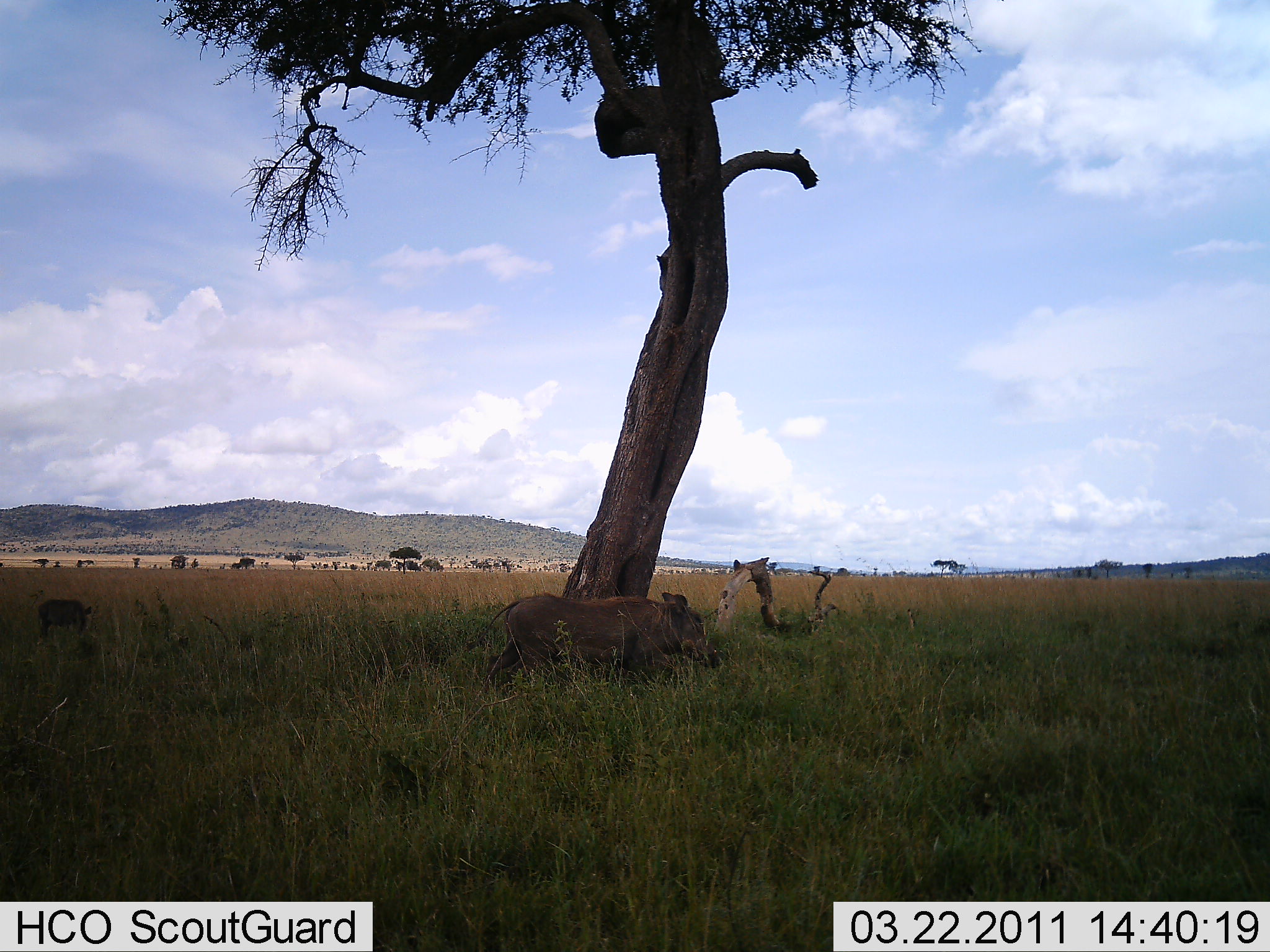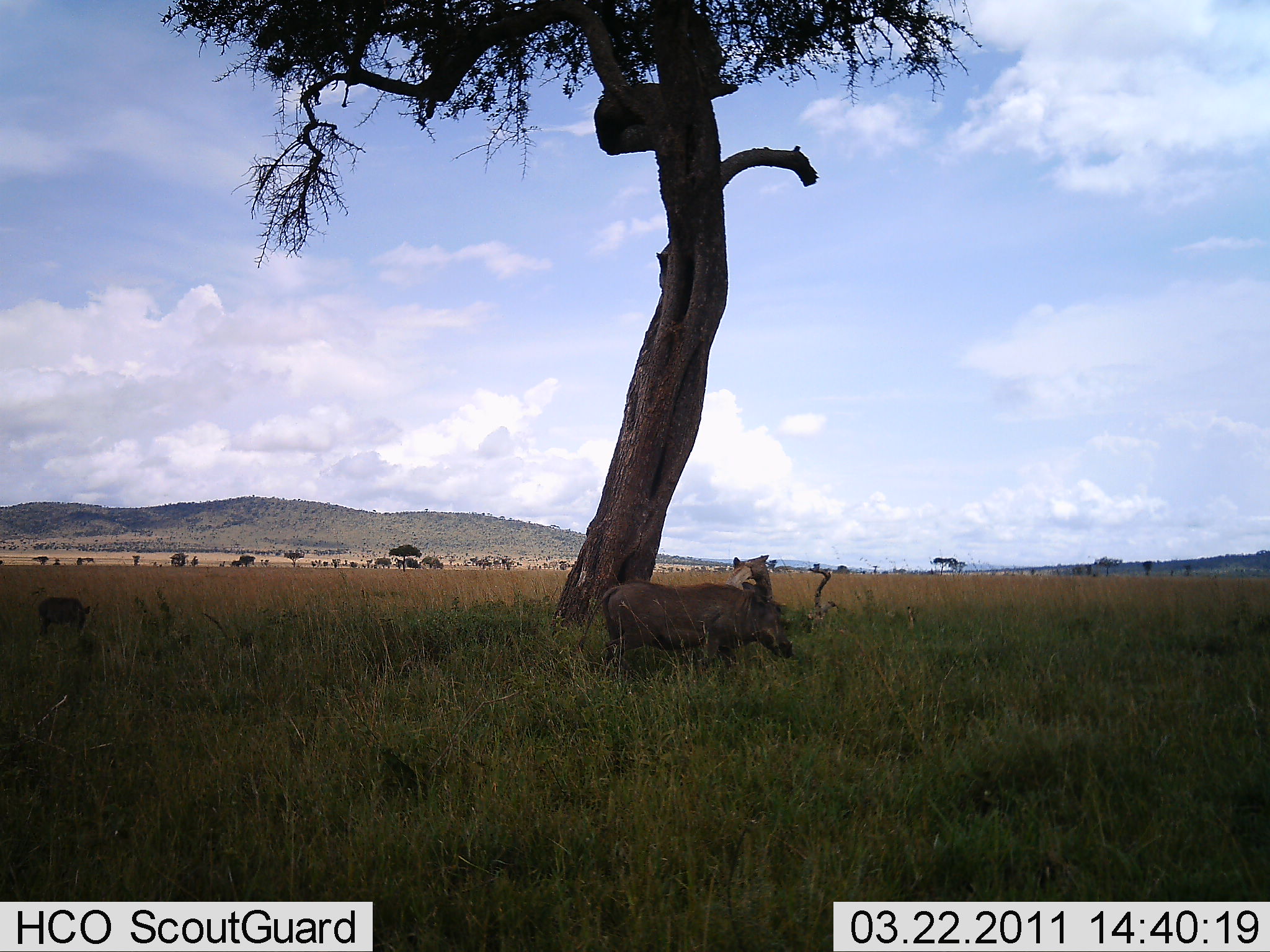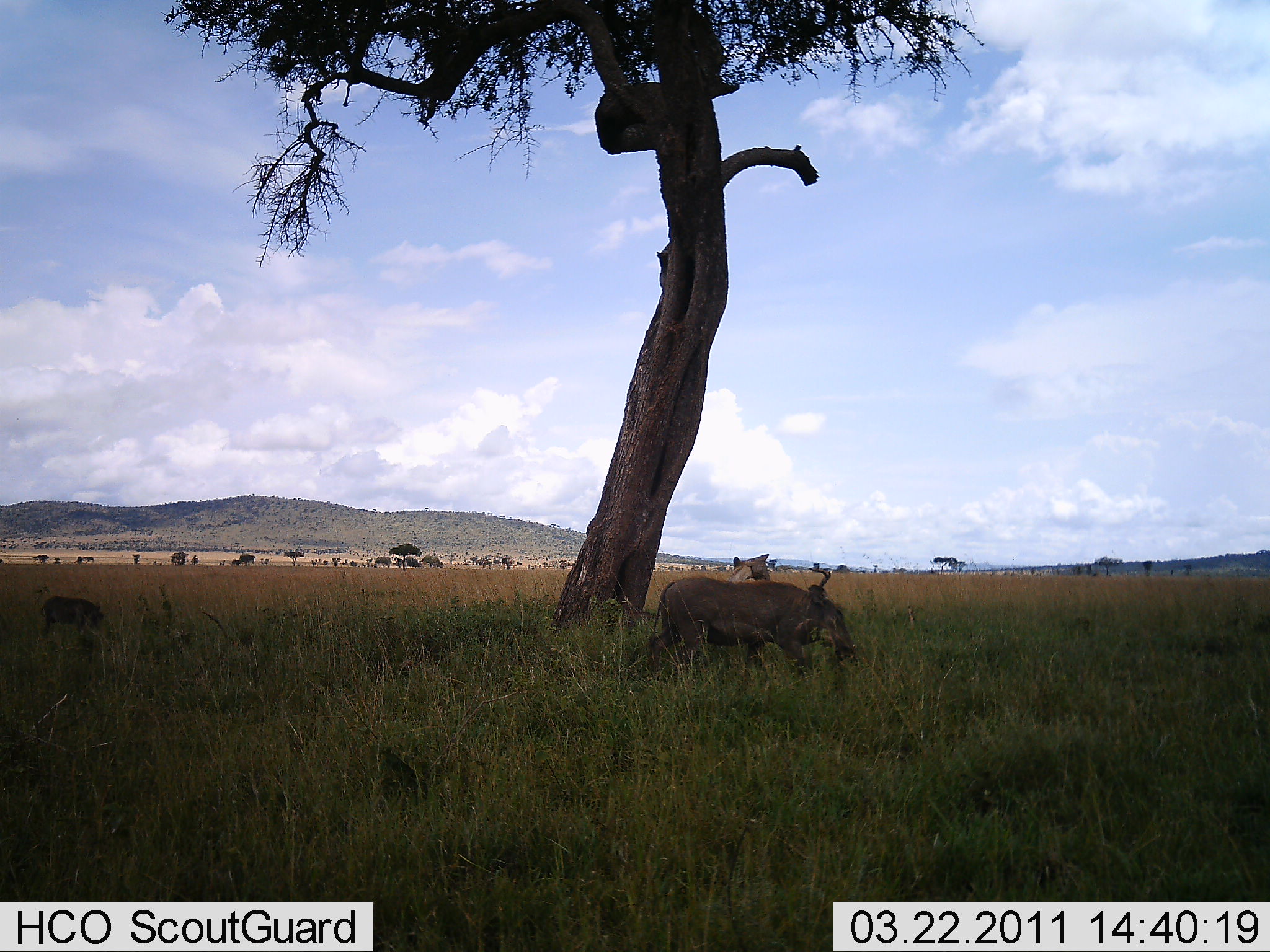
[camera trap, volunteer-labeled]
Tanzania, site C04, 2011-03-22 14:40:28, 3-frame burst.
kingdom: Animalia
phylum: Chordata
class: Mammalia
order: Artiodactyla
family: Suidae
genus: Phacochoerus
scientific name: Phacochoerus africanus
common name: warthog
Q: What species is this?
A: Warthog (Phacochoerus africanus).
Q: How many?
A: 2.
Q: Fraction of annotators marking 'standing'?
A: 23%.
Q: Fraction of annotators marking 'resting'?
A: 0%.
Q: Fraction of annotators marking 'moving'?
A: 77%.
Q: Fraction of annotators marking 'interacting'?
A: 0%.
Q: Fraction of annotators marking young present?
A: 31%.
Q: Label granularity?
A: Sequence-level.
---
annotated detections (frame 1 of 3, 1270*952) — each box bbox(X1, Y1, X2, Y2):
animal: bbox(463, 591, 725, 692); bbox(35, 598, 100, 648)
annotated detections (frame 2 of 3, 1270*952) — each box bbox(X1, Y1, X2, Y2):
animal: bbox(571, 580, 796, 686); bbox(36, 595, 101, 642)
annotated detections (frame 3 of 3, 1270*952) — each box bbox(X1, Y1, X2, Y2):
animal: bbox(646, 574, 859, 692); bbox(41, 597, 107, 642)